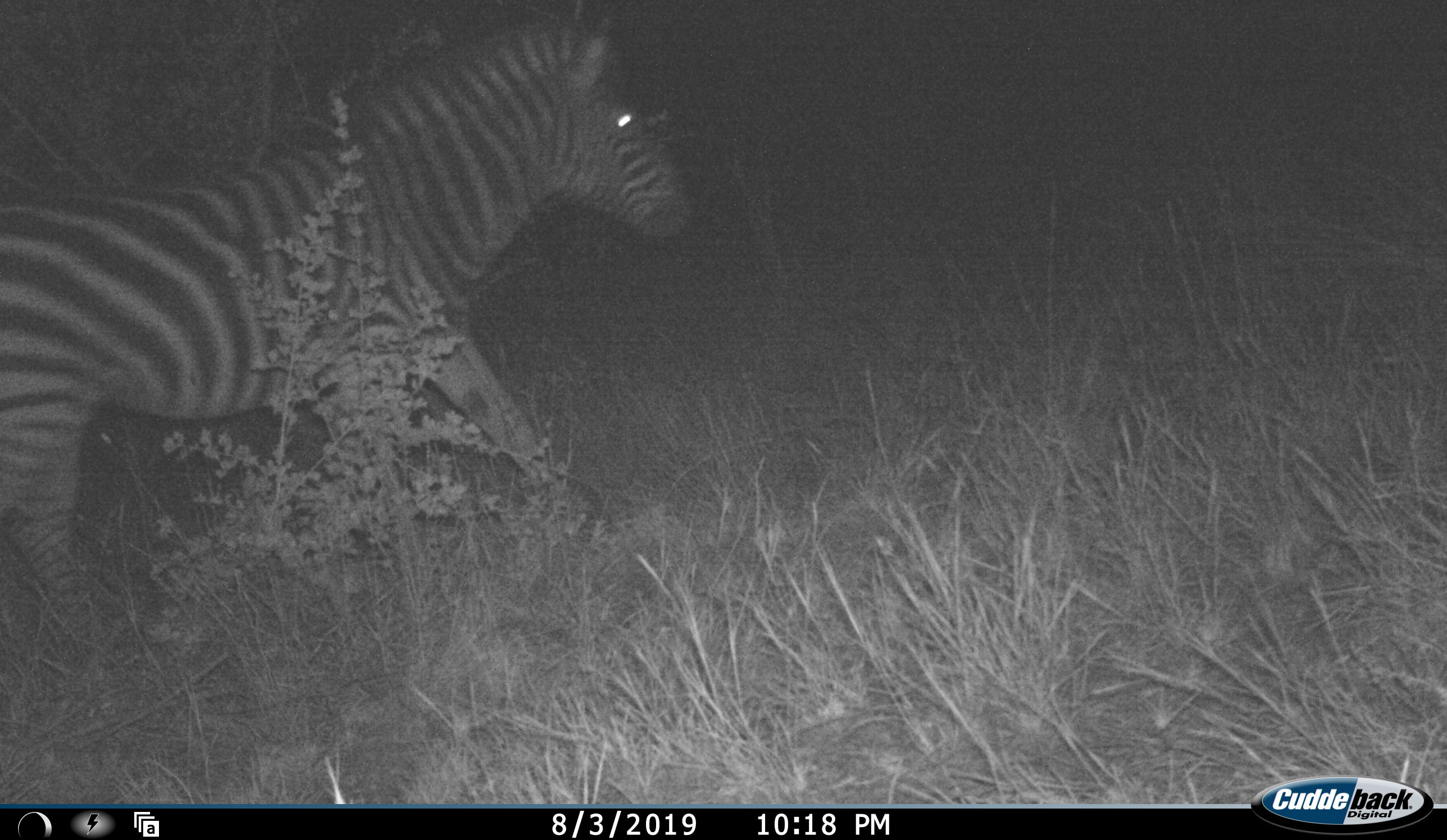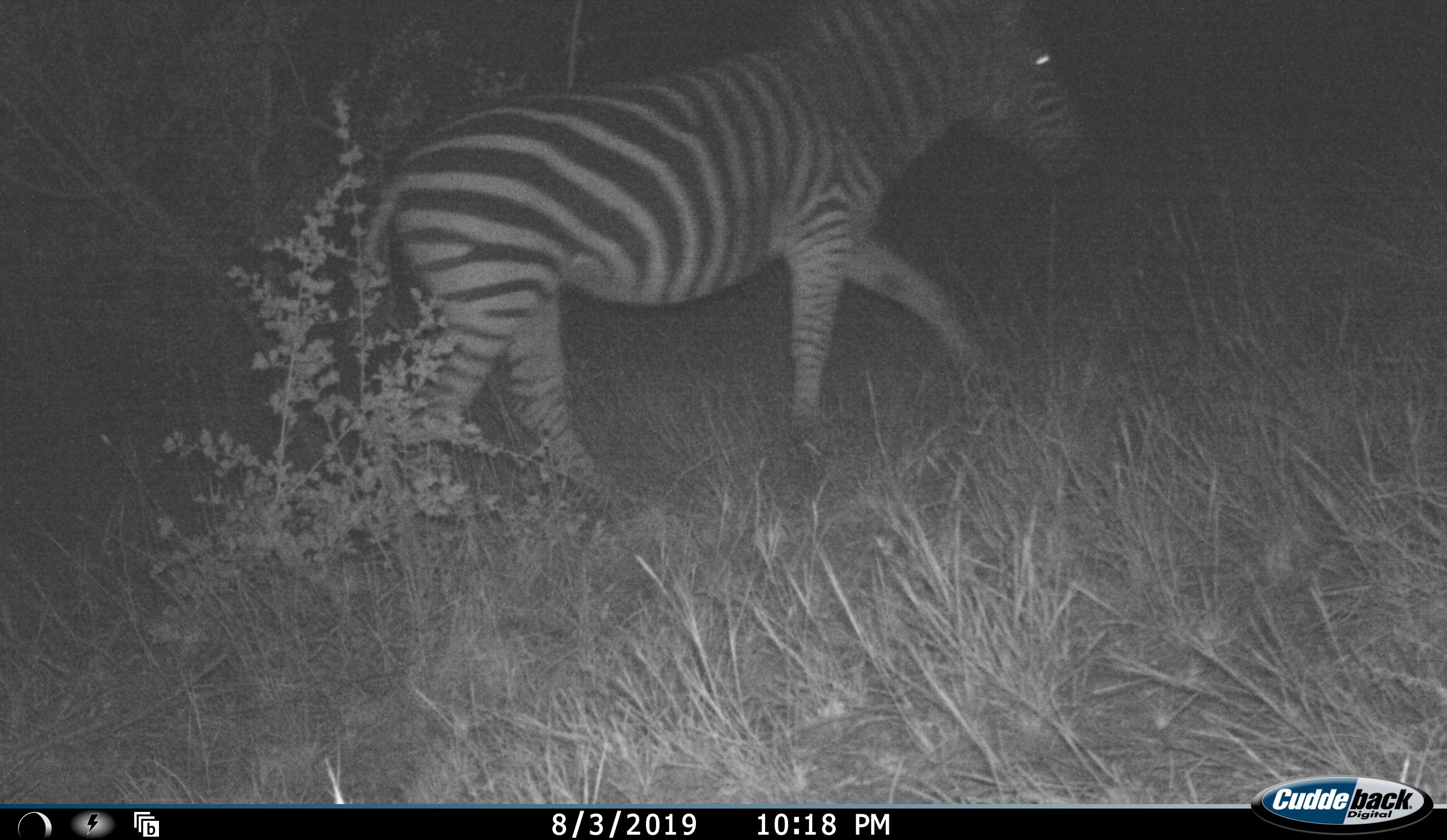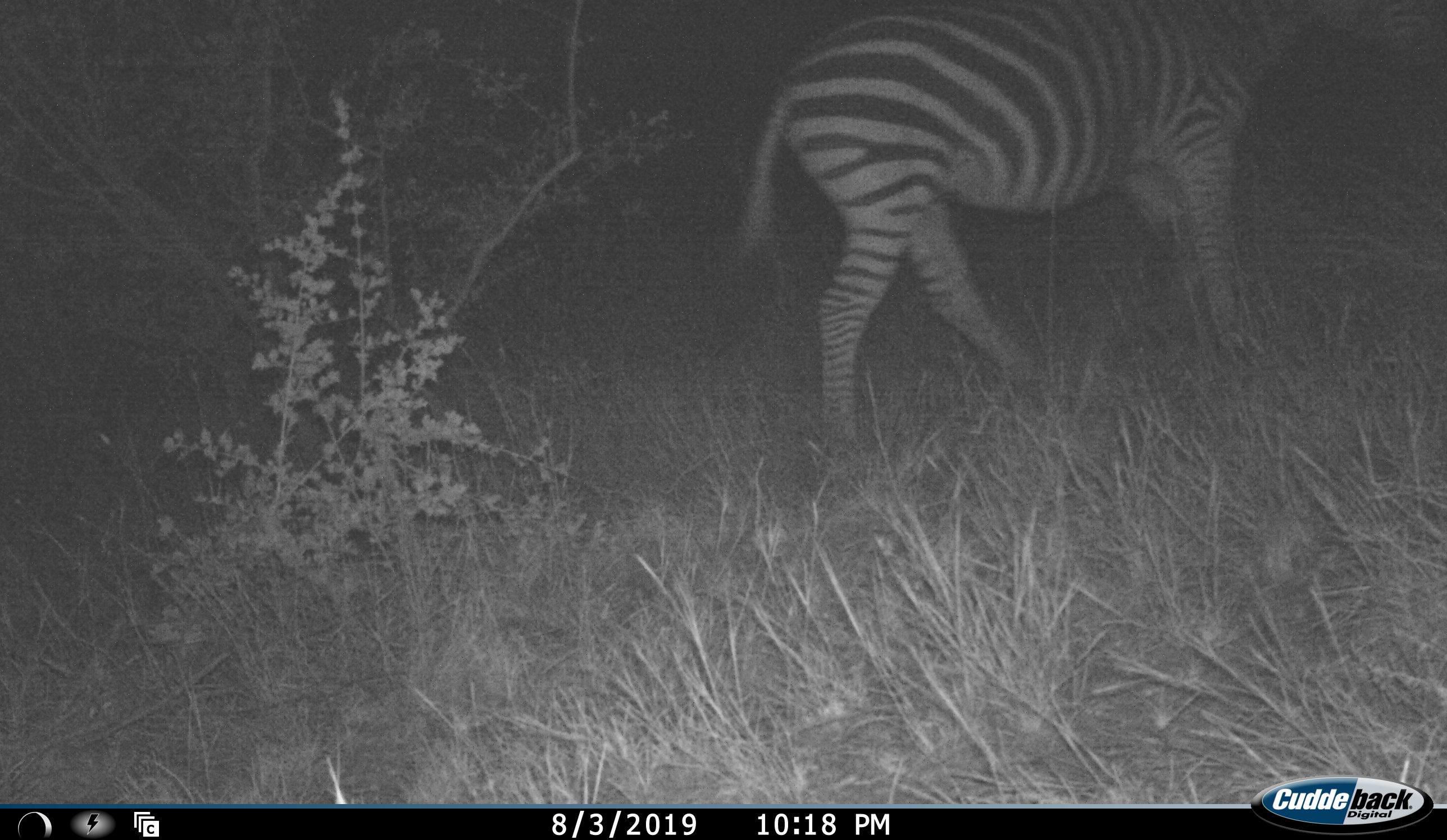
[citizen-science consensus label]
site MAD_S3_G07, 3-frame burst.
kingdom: Animalia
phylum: Chordata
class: Mammalia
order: Perissodactyla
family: Equidae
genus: Equus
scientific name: Equus quagga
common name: plains zebra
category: zebraplains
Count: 1.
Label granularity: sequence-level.